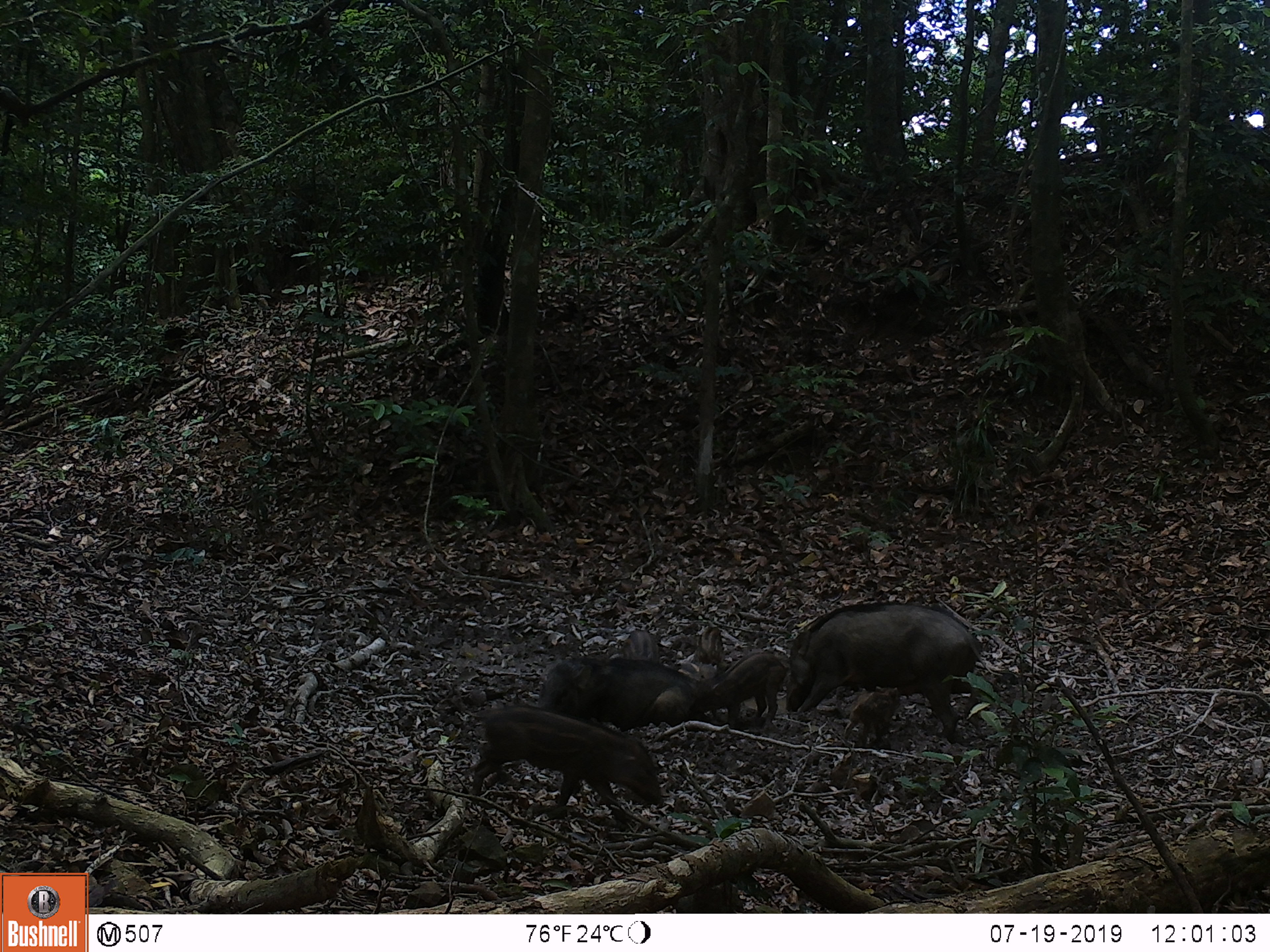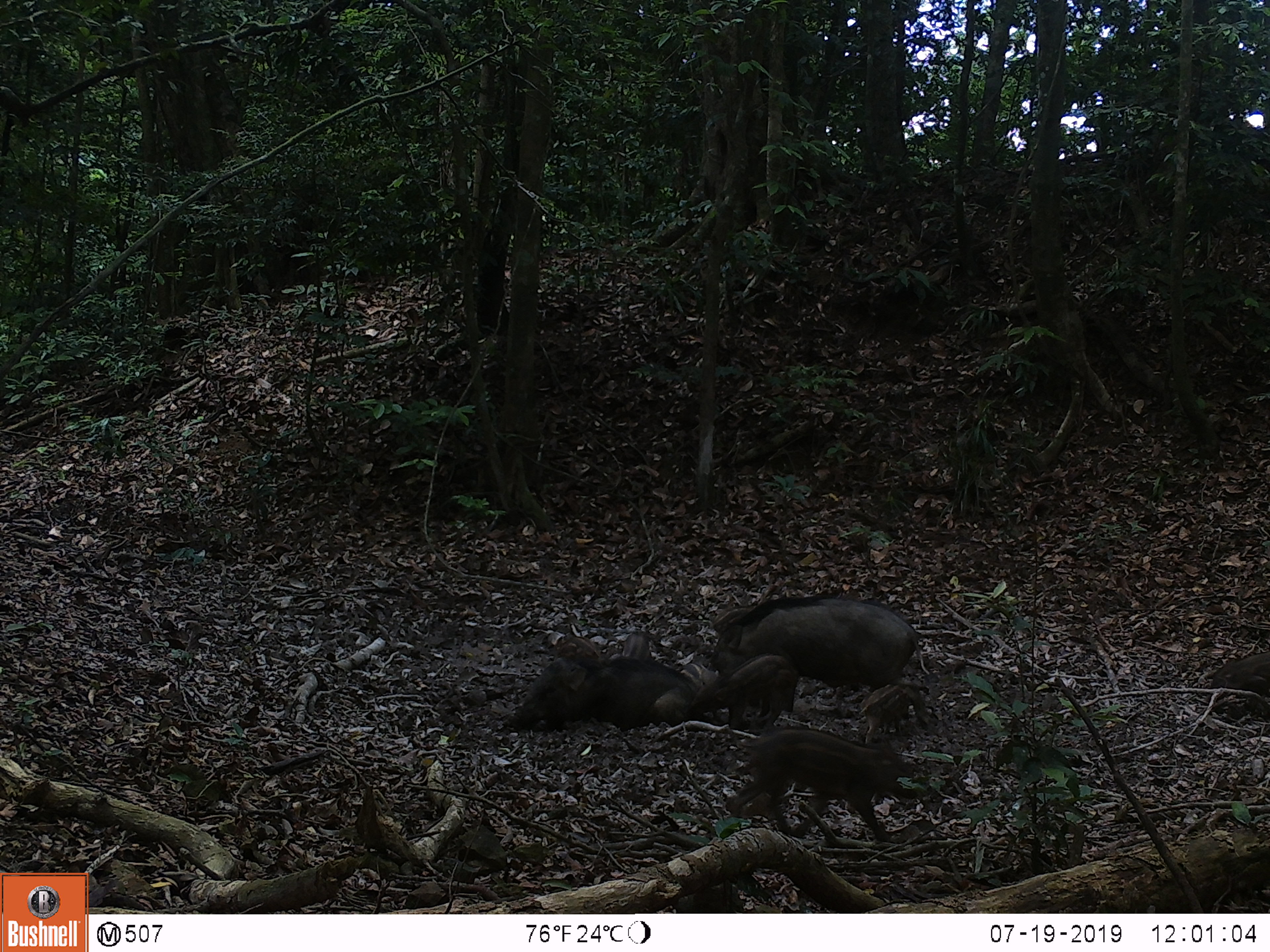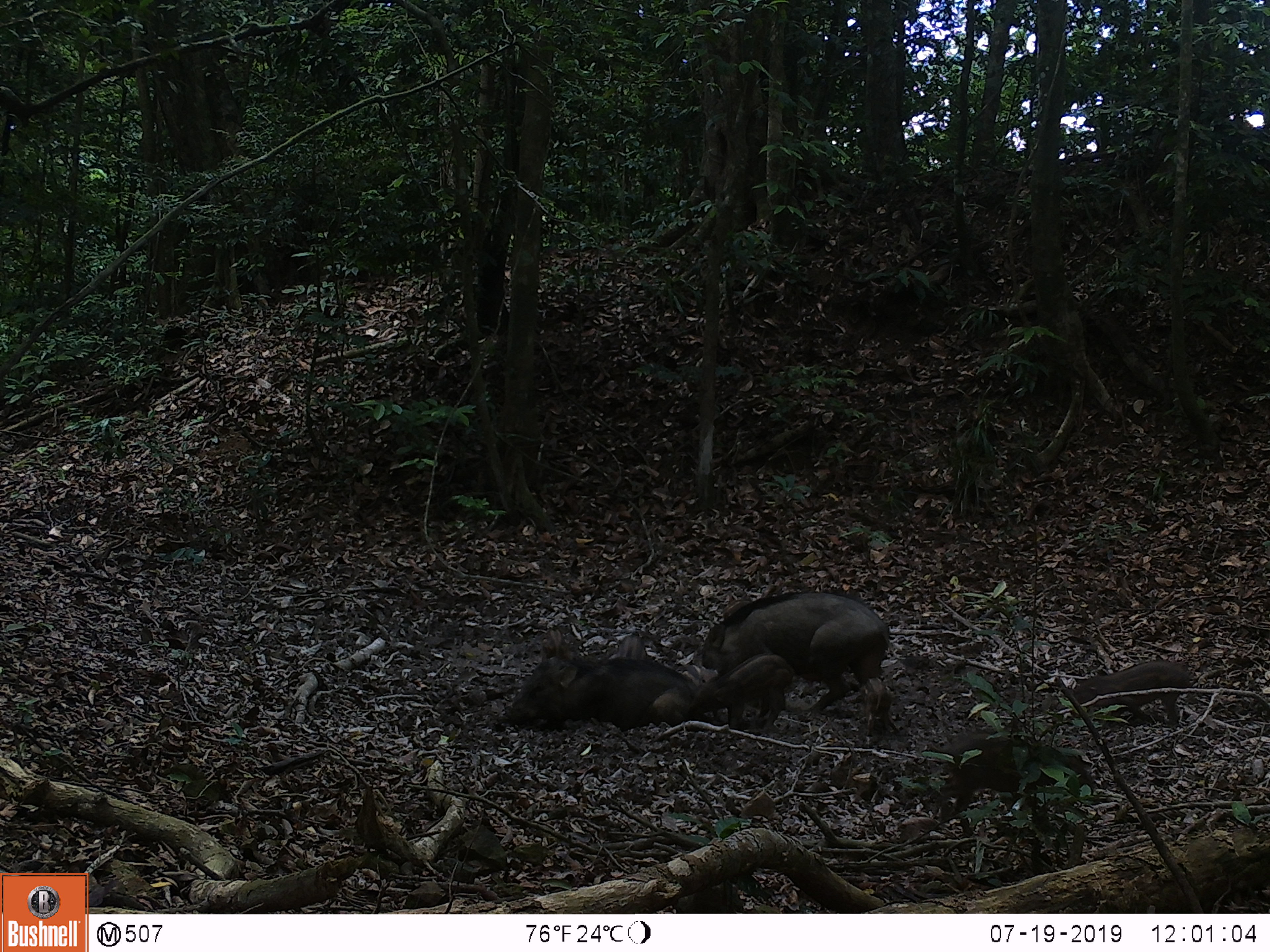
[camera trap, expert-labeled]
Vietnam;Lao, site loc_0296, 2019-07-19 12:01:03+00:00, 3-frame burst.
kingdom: Animalia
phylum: Chordata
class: Mammalia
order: Artiodactyla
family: Suidae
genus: Sus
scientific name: Sus scrofa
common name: eurasian wild pig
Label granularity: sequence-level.